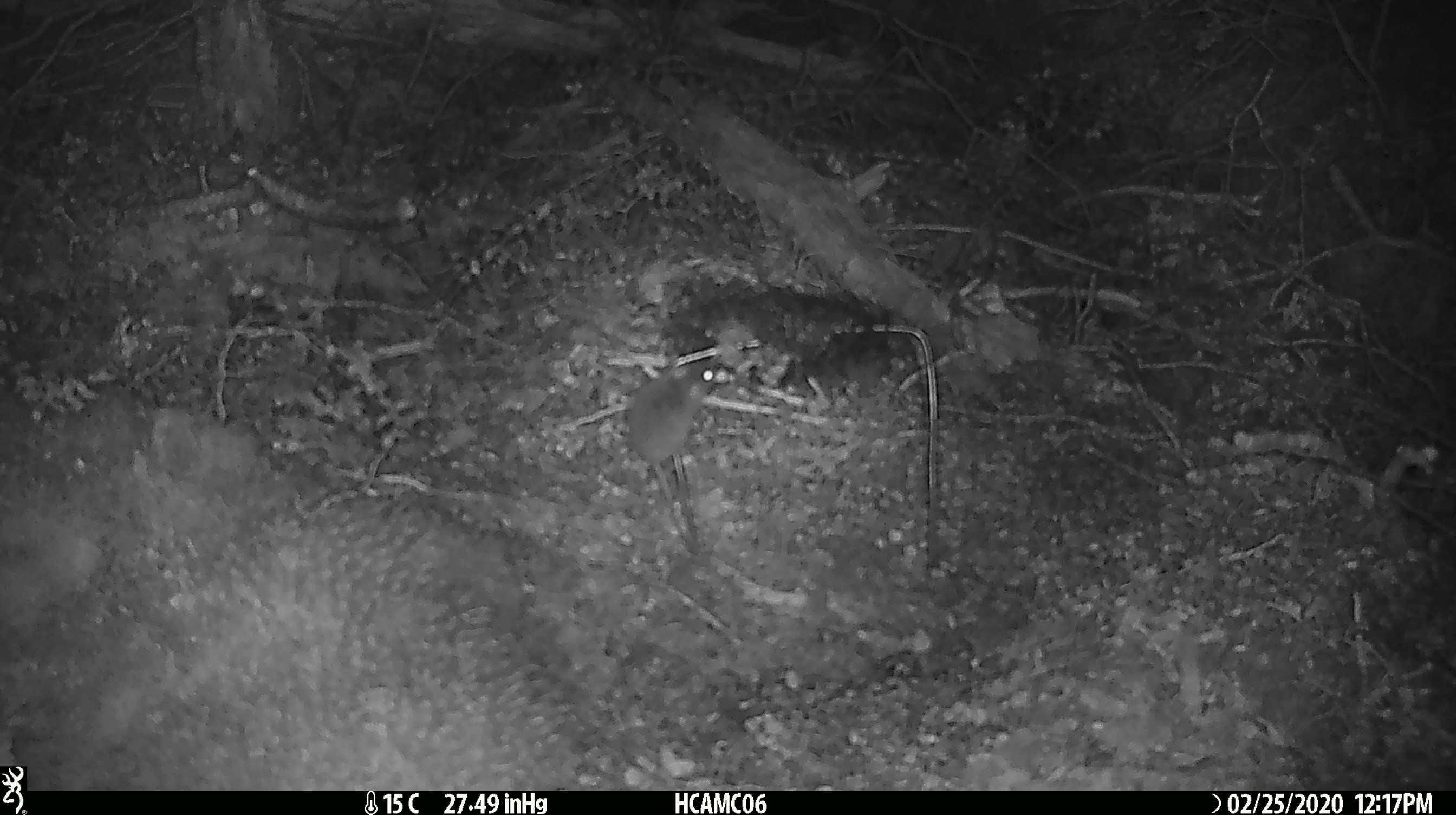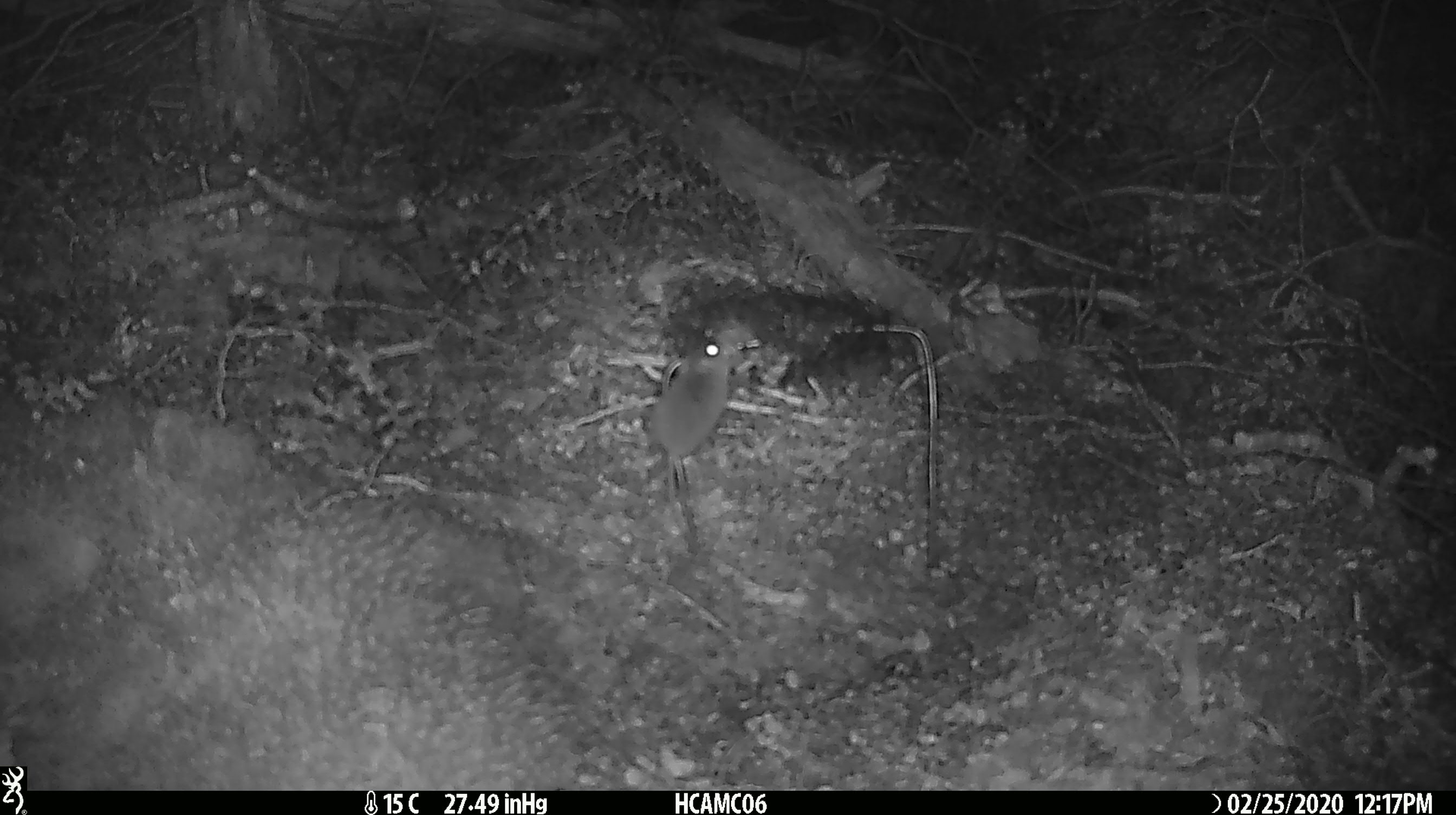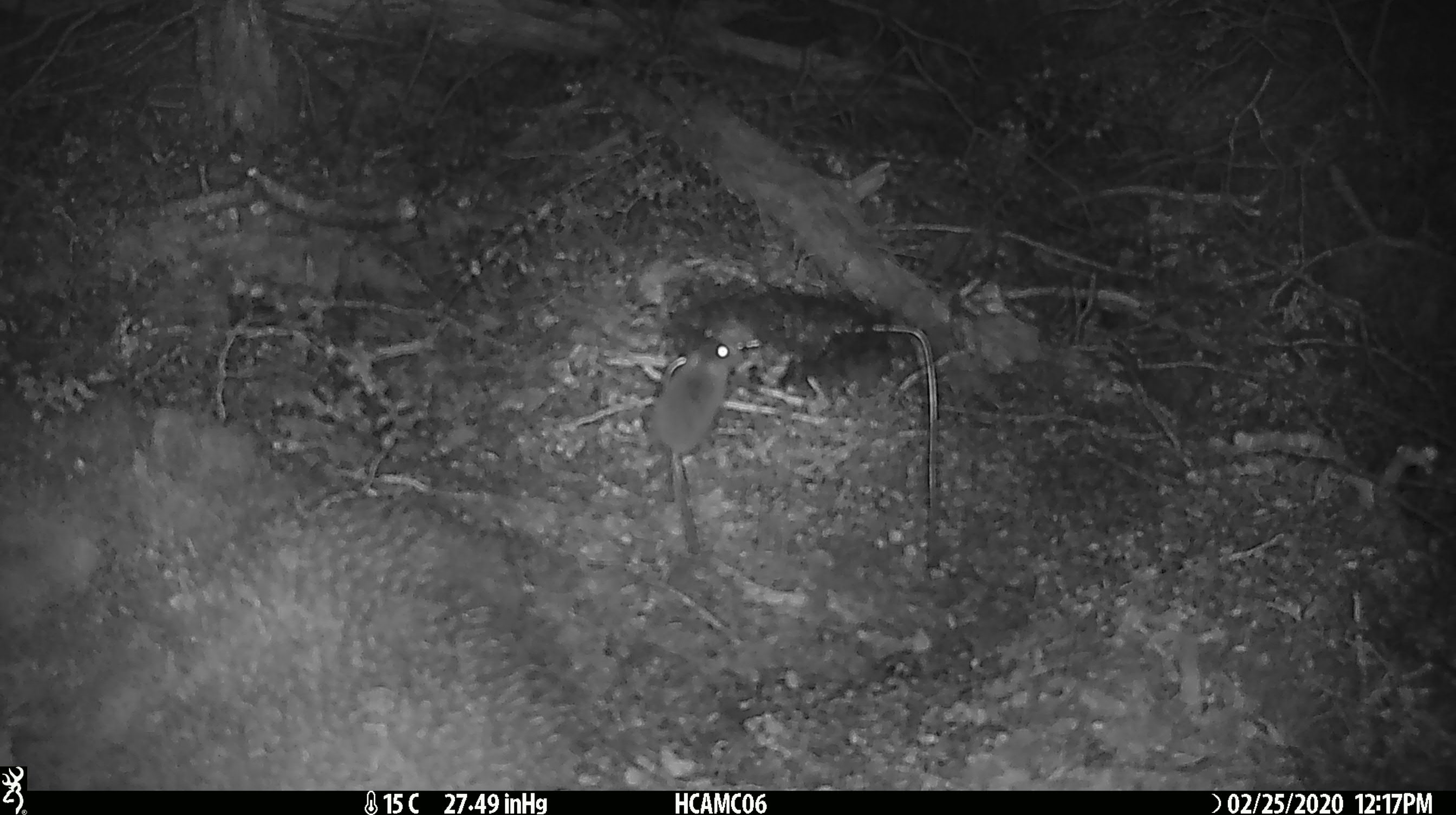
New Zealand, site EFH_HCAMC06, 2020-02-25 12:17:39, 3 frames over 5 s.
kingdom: Animalia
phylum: Chordata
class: Mammalia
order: Rodentia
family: Muridae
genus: Mus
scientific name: Mus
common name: mouse